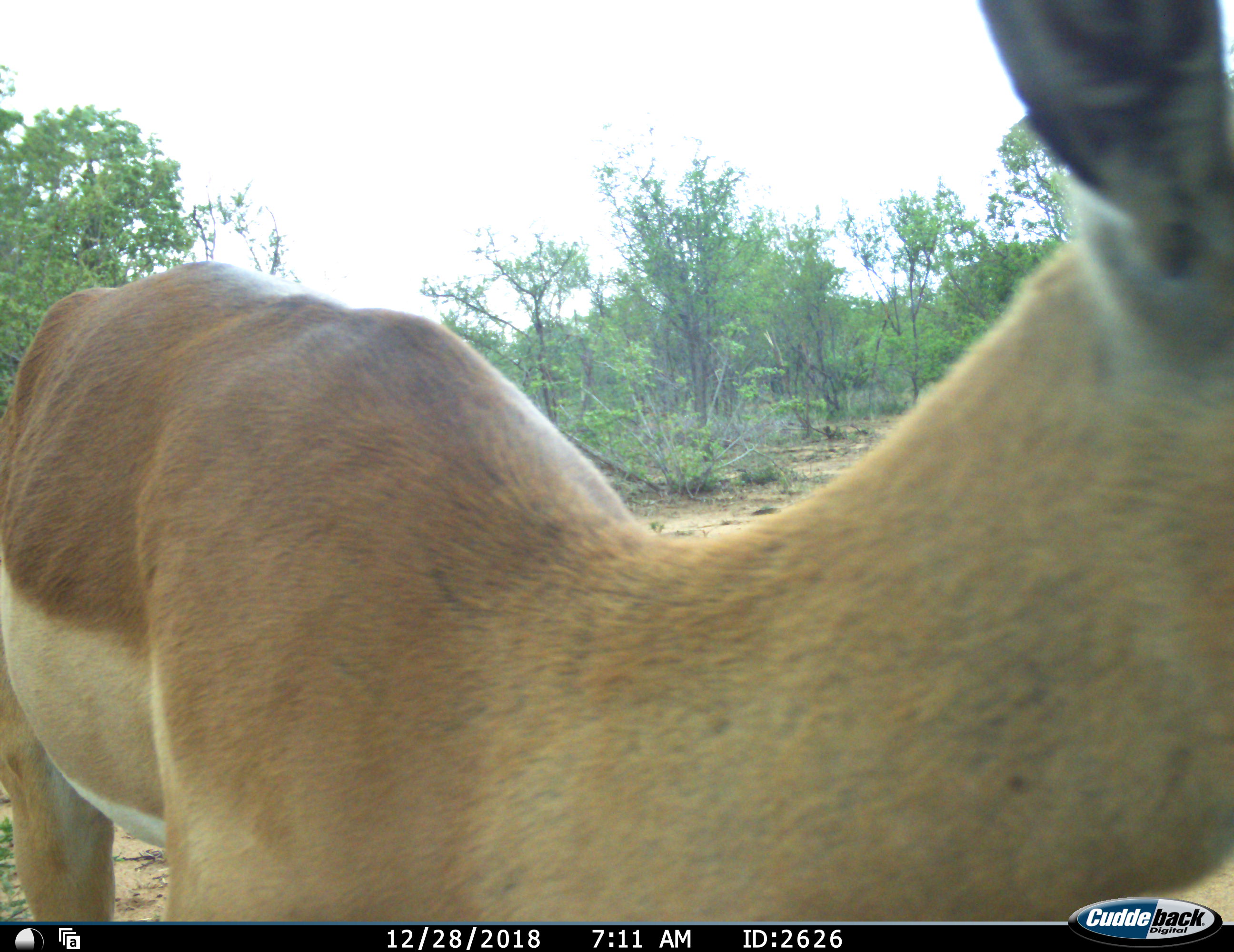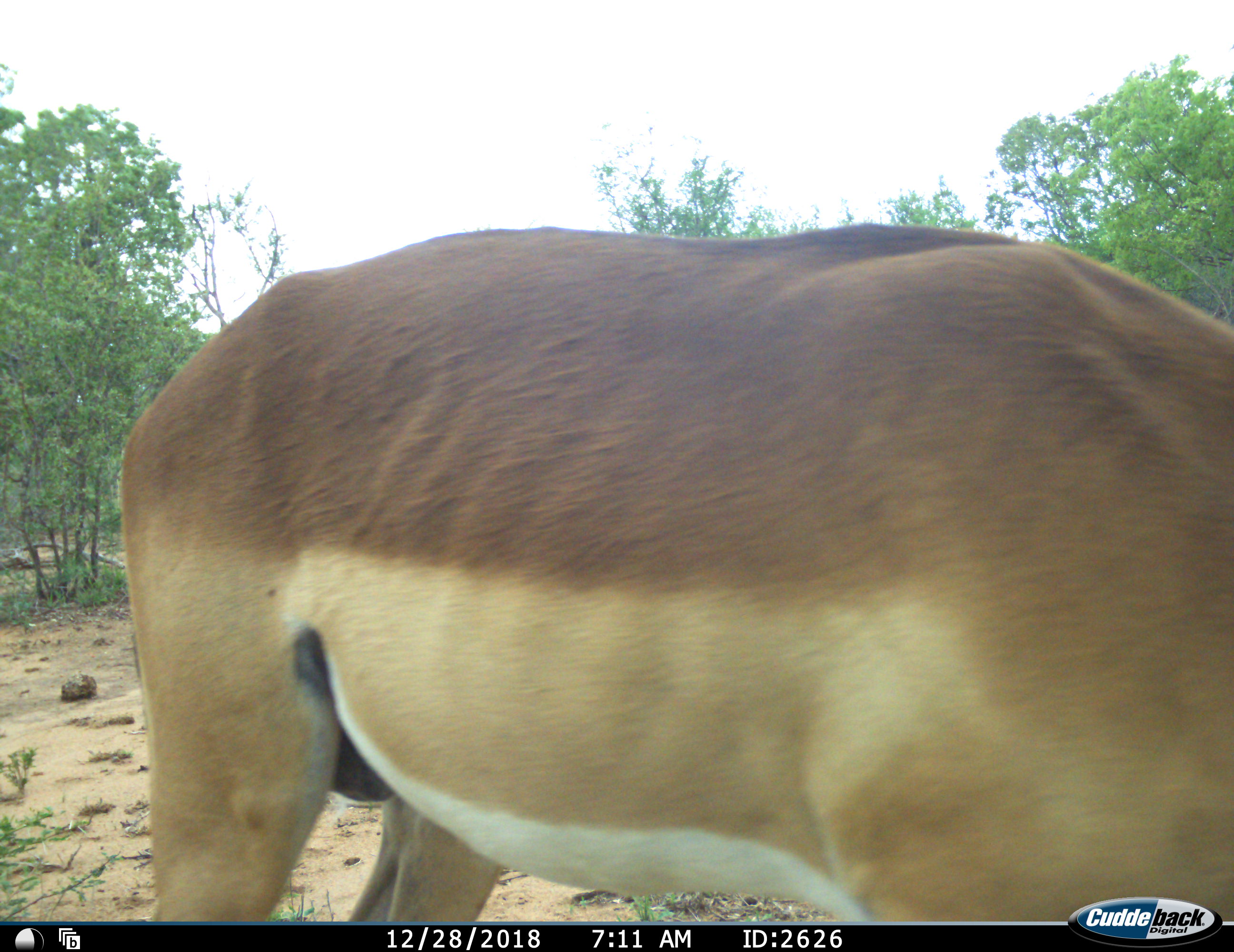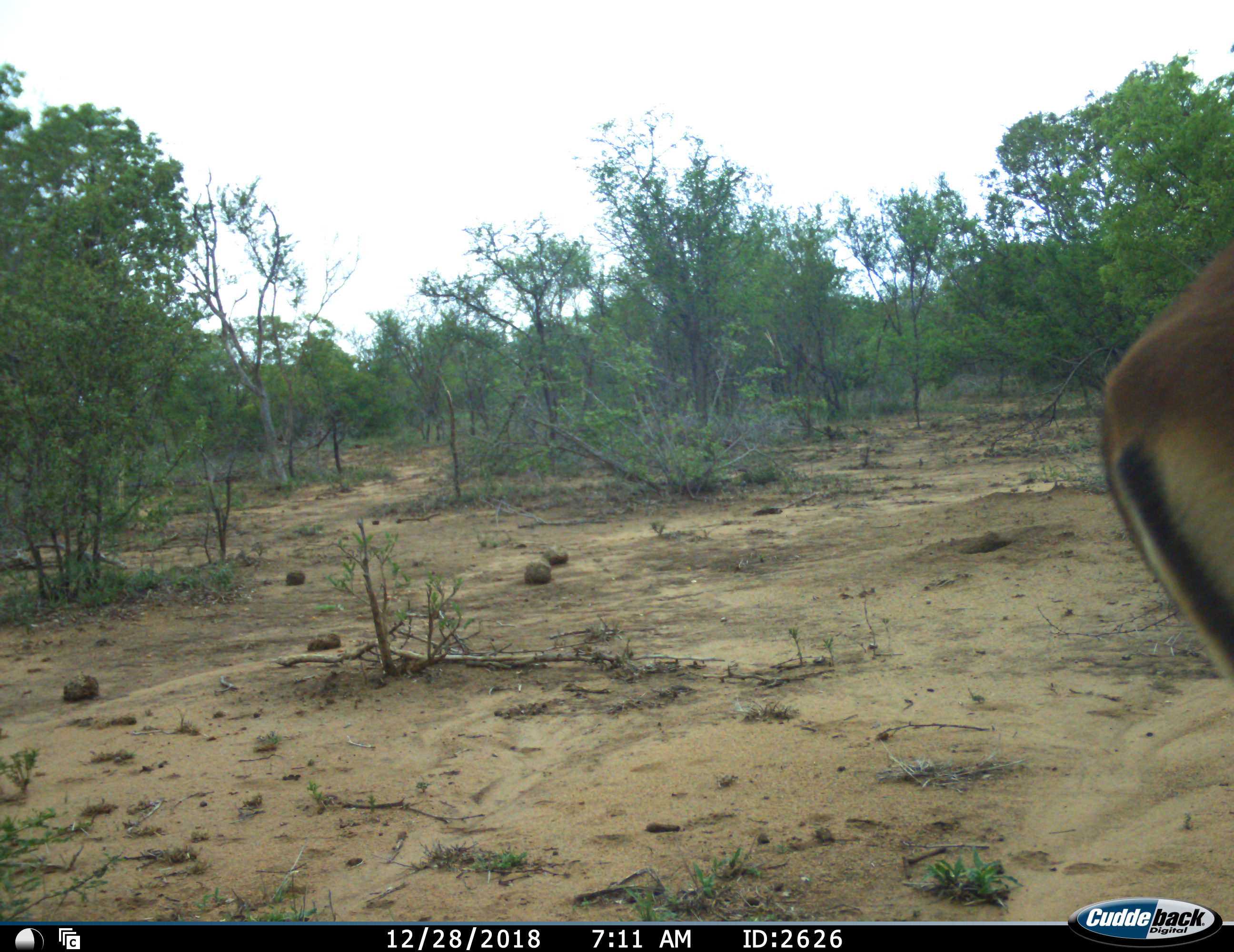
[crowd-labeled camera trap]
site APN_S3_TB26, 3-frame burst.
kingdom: Animalia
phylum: Chordata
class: Mammalia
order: Artiodactyla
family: Bovidae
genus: Aepyceros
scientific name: Aepyceros melampus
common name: impala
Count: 1.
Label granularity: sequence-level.